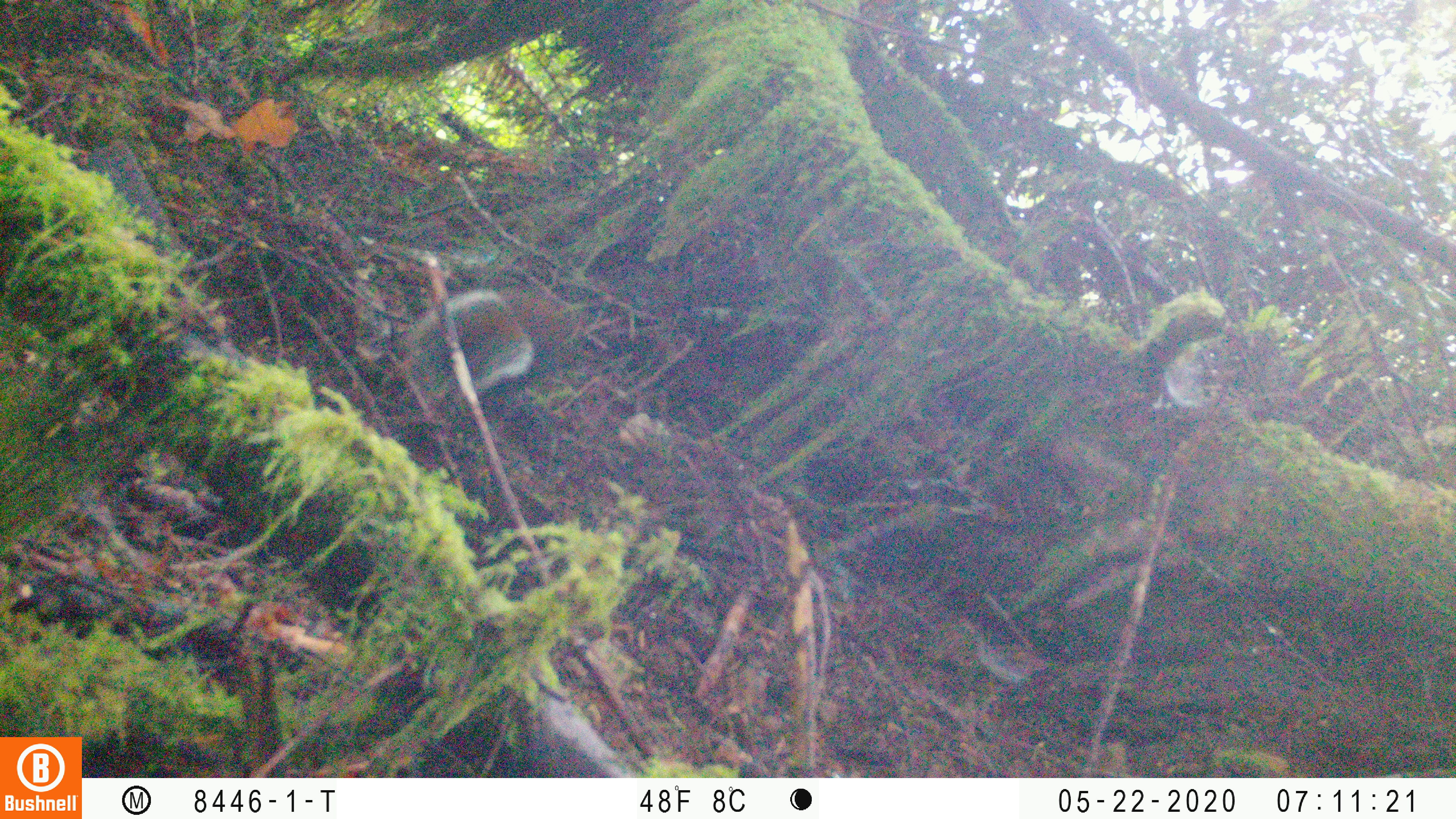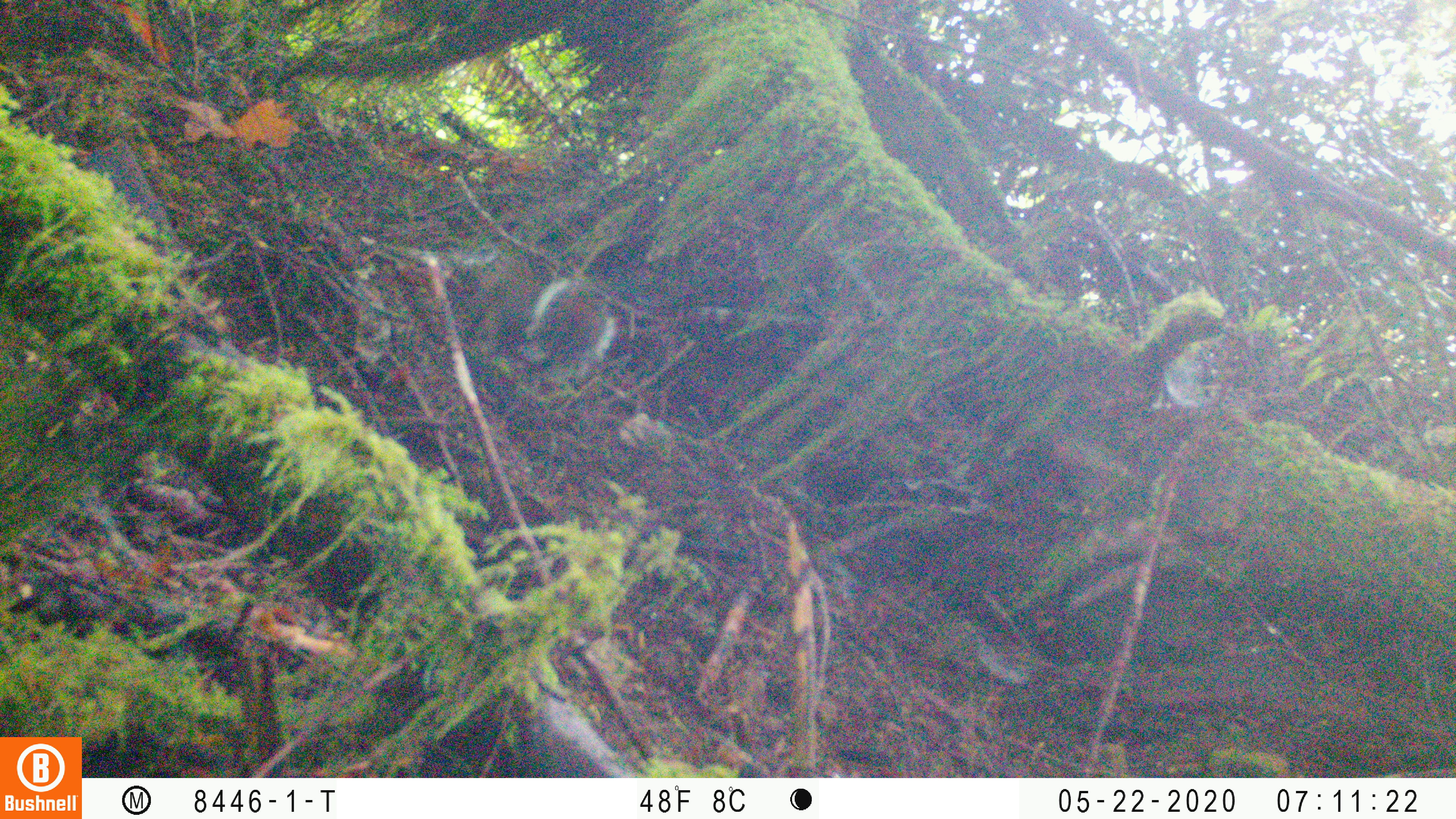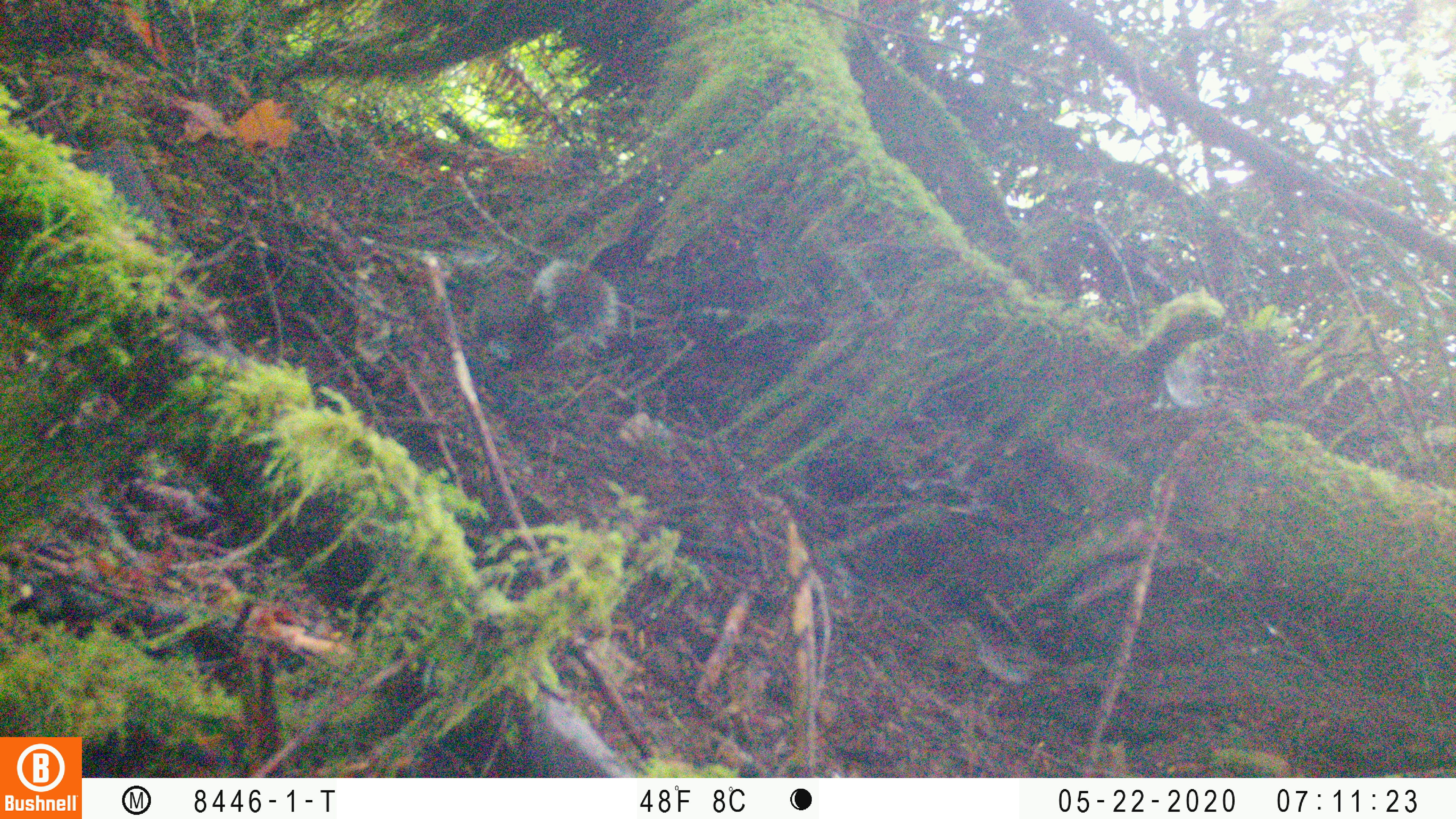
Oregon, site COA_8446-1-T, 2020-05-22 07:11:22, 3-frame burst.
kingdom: Animalia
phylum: Chordata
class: Mammalia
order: Rodentia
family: Sciuridae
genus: Tamiasciurus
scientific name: Tamiasciurus douglasii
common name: douglas squirrel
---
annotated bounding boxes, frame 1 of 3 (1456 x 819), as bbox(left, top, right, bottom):
douglas squirrel: bbox(410, 293, 582, 392)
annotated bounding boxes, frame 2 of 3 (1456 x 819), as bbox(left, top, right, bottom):
douglas squirrel: bbox(468, 242, 609, 374)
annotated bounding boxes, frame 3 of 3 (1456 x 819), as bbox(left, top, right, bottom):
douglas squirrel: bbox(462, 253, 614, 363)